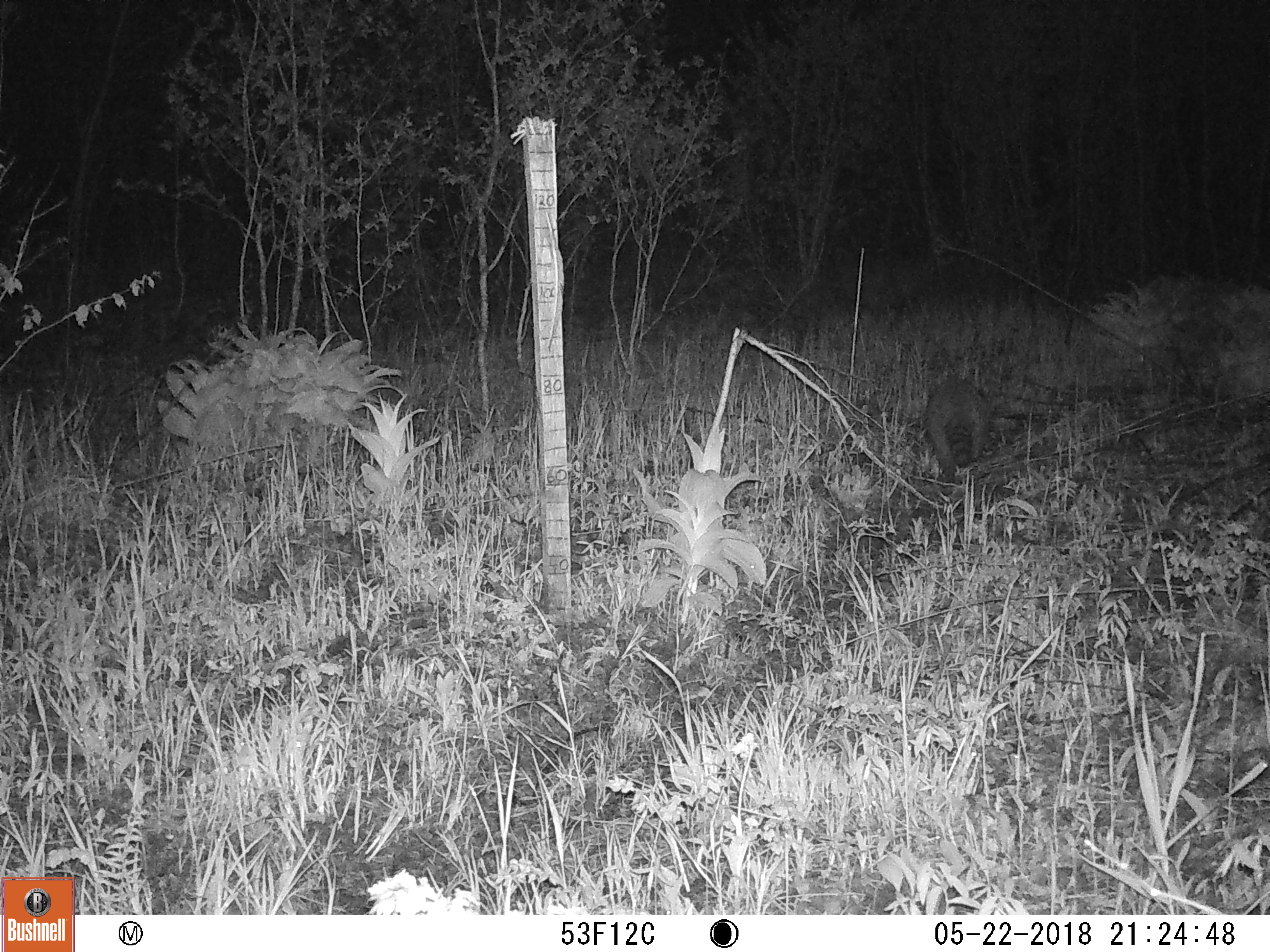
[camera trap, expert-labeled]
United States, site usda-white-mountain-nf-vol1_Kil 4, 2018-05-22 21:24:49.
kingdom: Animalia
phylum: Chordata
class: Mammalia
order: Carnivora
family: Procyonidae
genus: Procyon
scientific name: Procyon lotor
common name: raccoon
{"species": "raccoon (Procyon lotor)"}